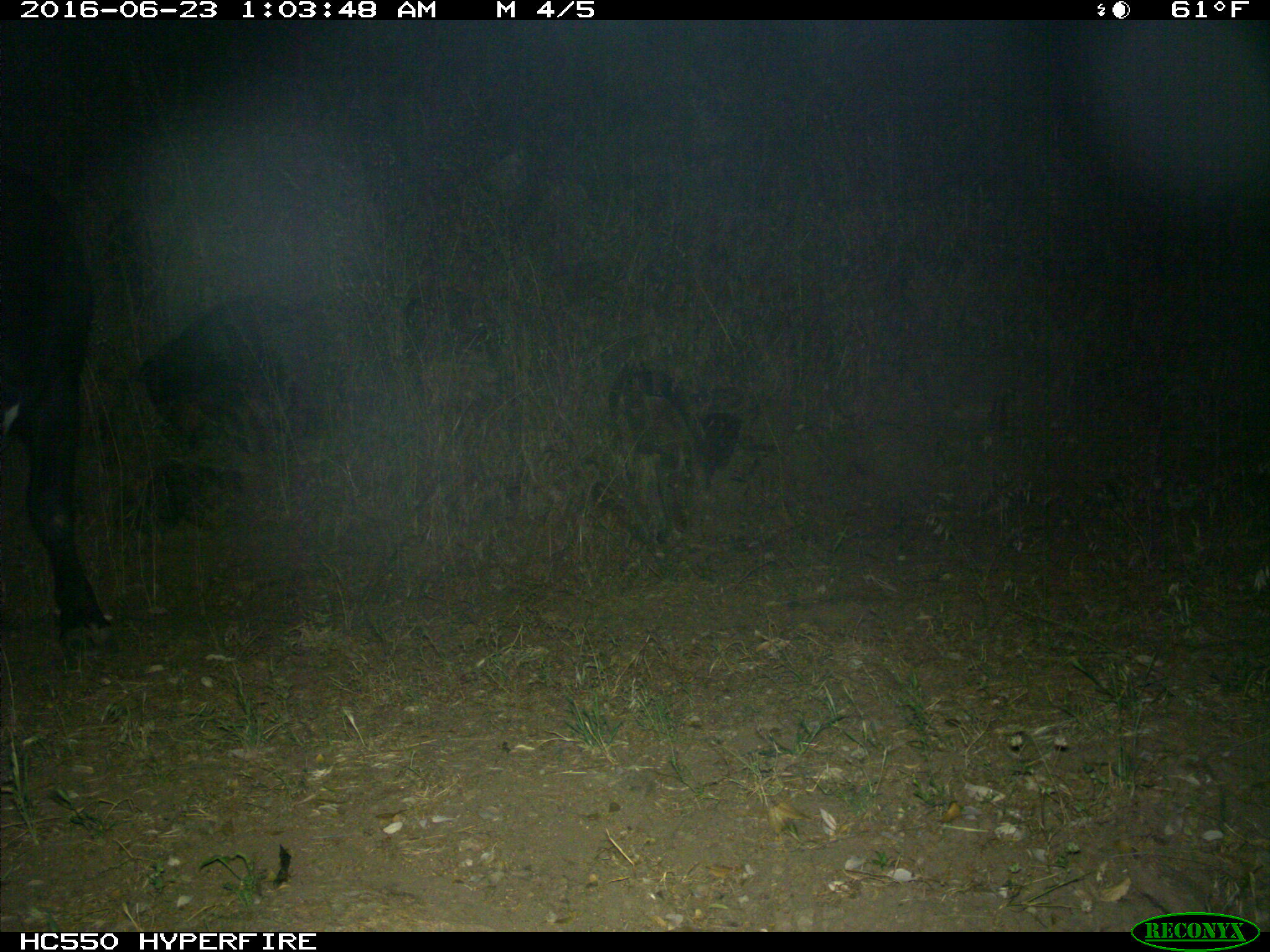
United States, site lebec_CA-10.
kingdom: Animalia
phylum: Chordata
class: Mammalia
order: Artiodactyla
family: Bovidae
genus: Bos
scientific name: Bos taurus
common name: domestic cow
Bos taurus (domestic cow).